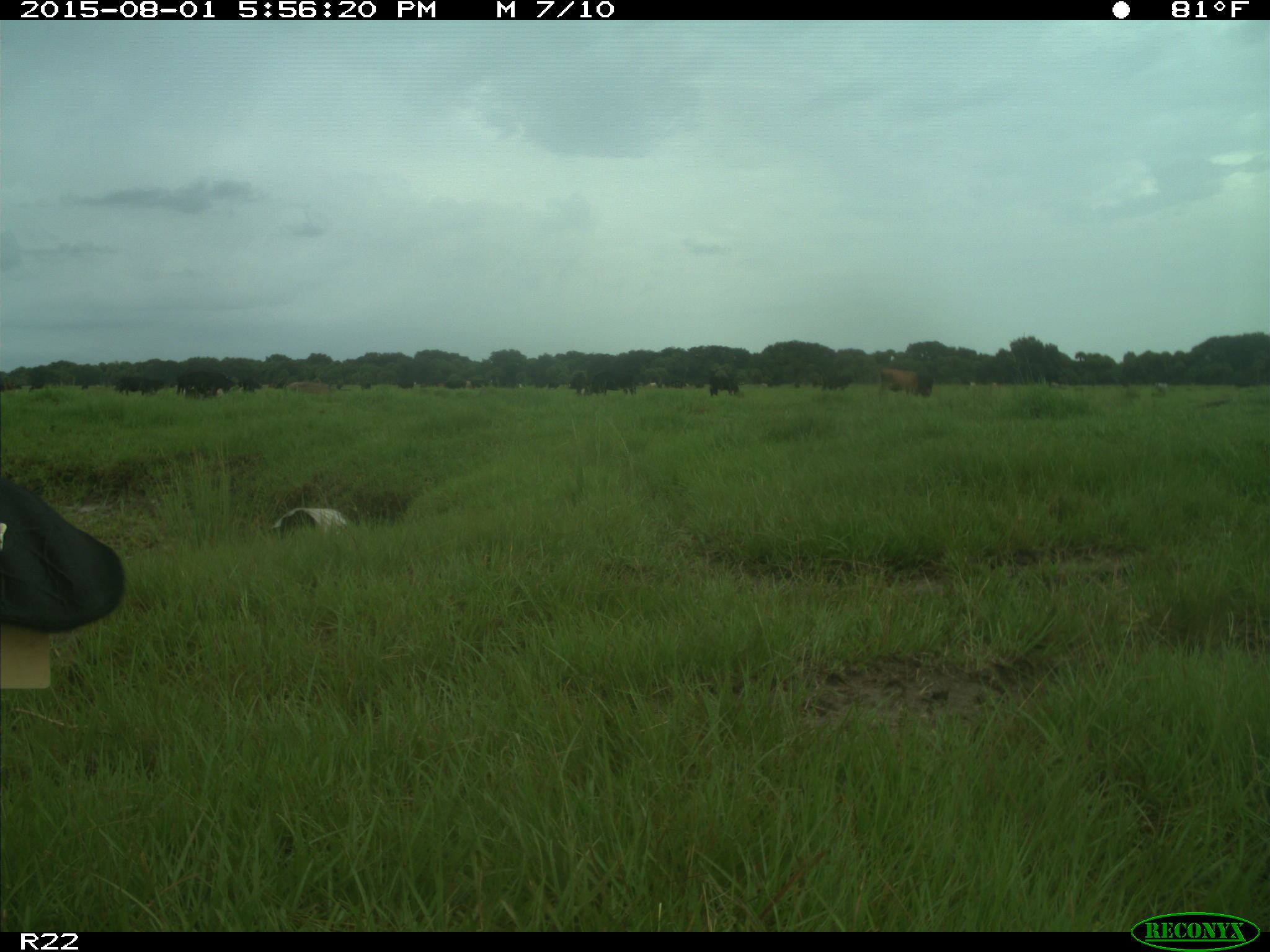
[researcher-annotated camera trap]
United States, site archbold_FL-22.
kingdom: Animalia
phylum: Chordata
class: Mammalia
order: Artiodactyla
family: Bovidae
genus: Bos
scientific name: Bos taurus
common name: domestic cow